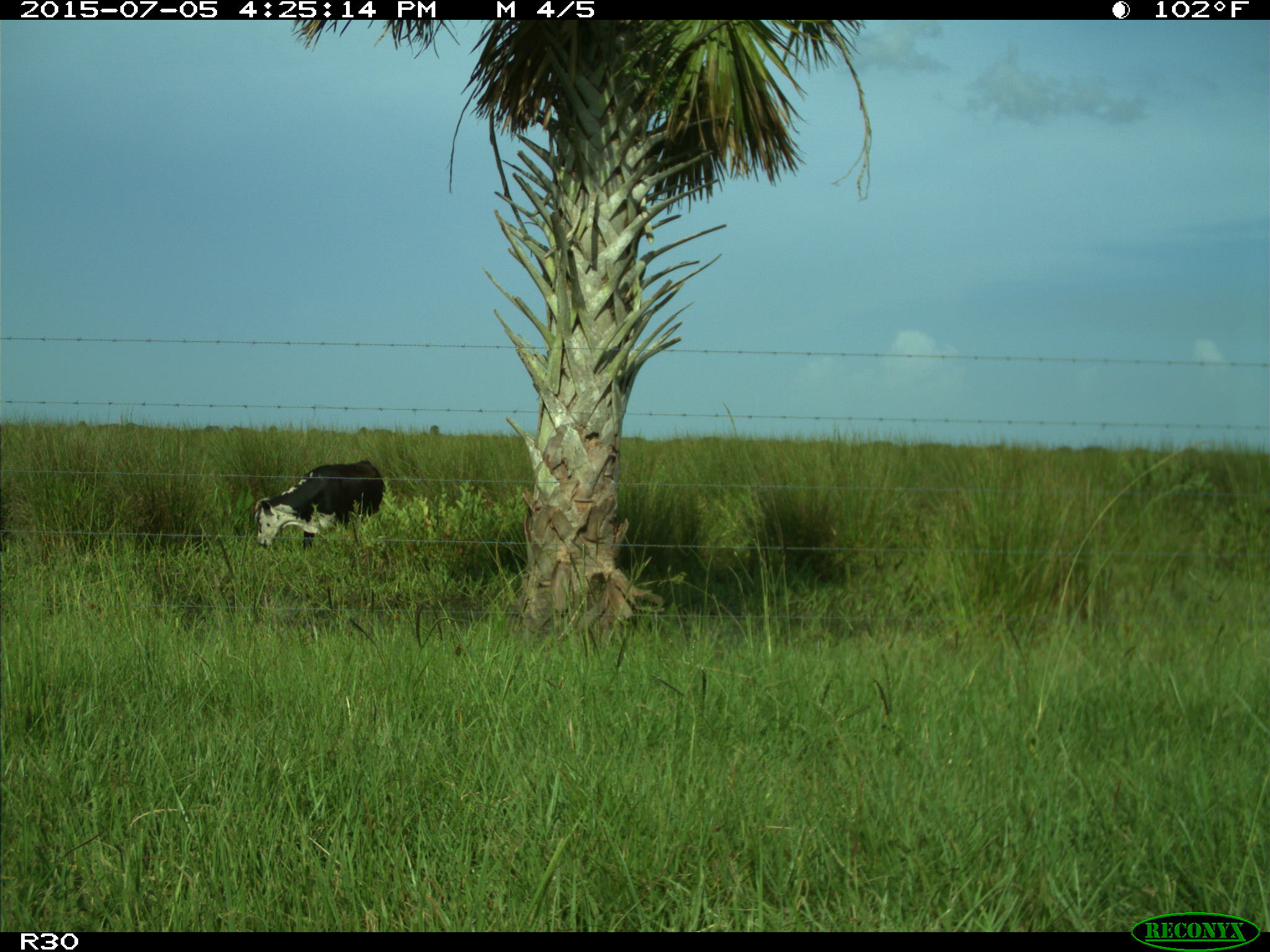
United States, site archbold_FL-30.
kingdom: Animalia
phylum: Chordata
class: Mammalia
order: Artiodactyla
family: Bovidae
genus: Bos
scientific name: Bos taurus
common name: domestic cow